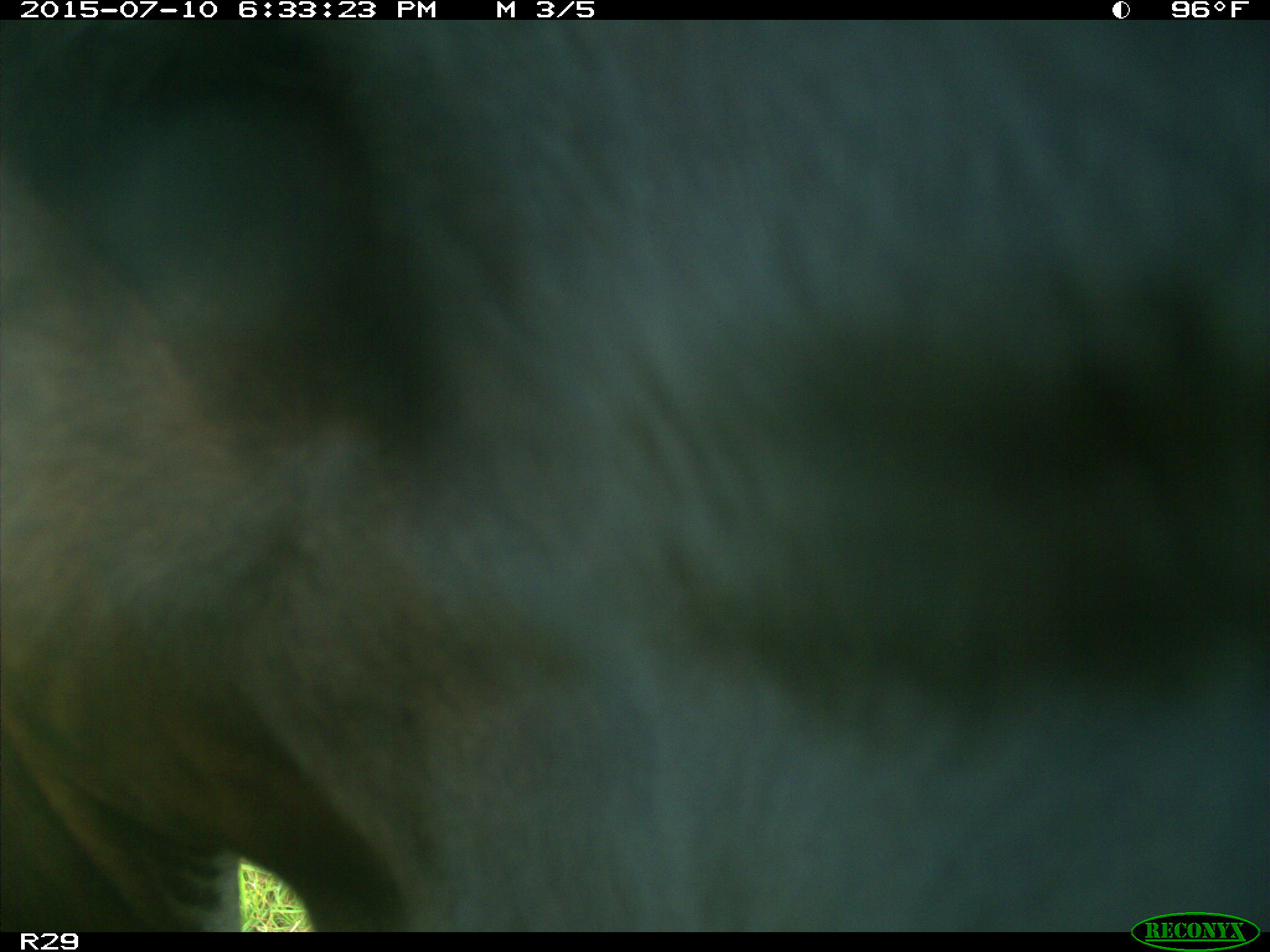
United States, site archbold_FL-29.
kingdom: Animalia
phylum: Chordata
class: Mammalia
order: Artiodactyla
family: Bovidae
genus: Bos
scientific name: Bos taurus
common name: domestic cow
Bos taurus (domestic cow).